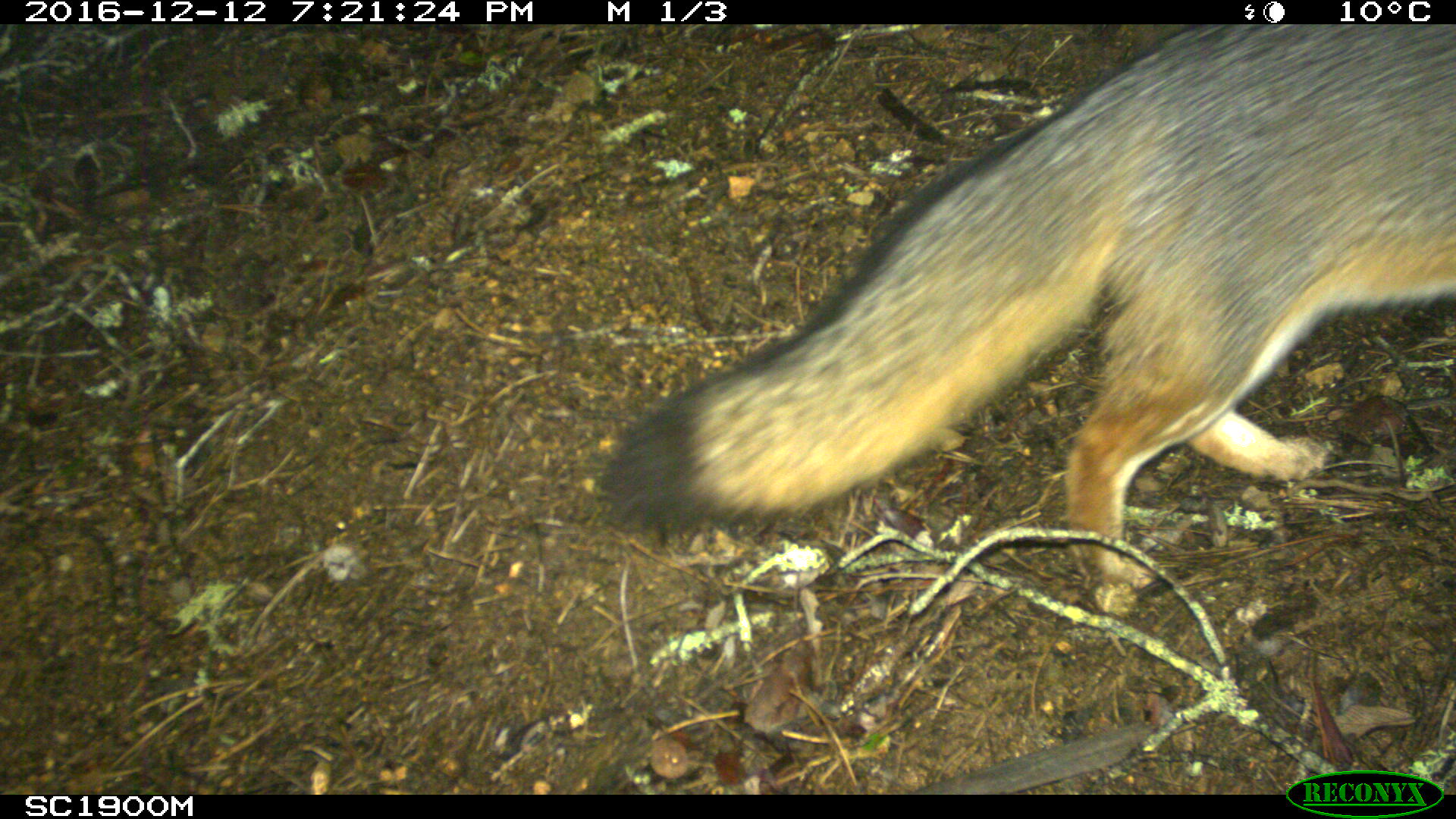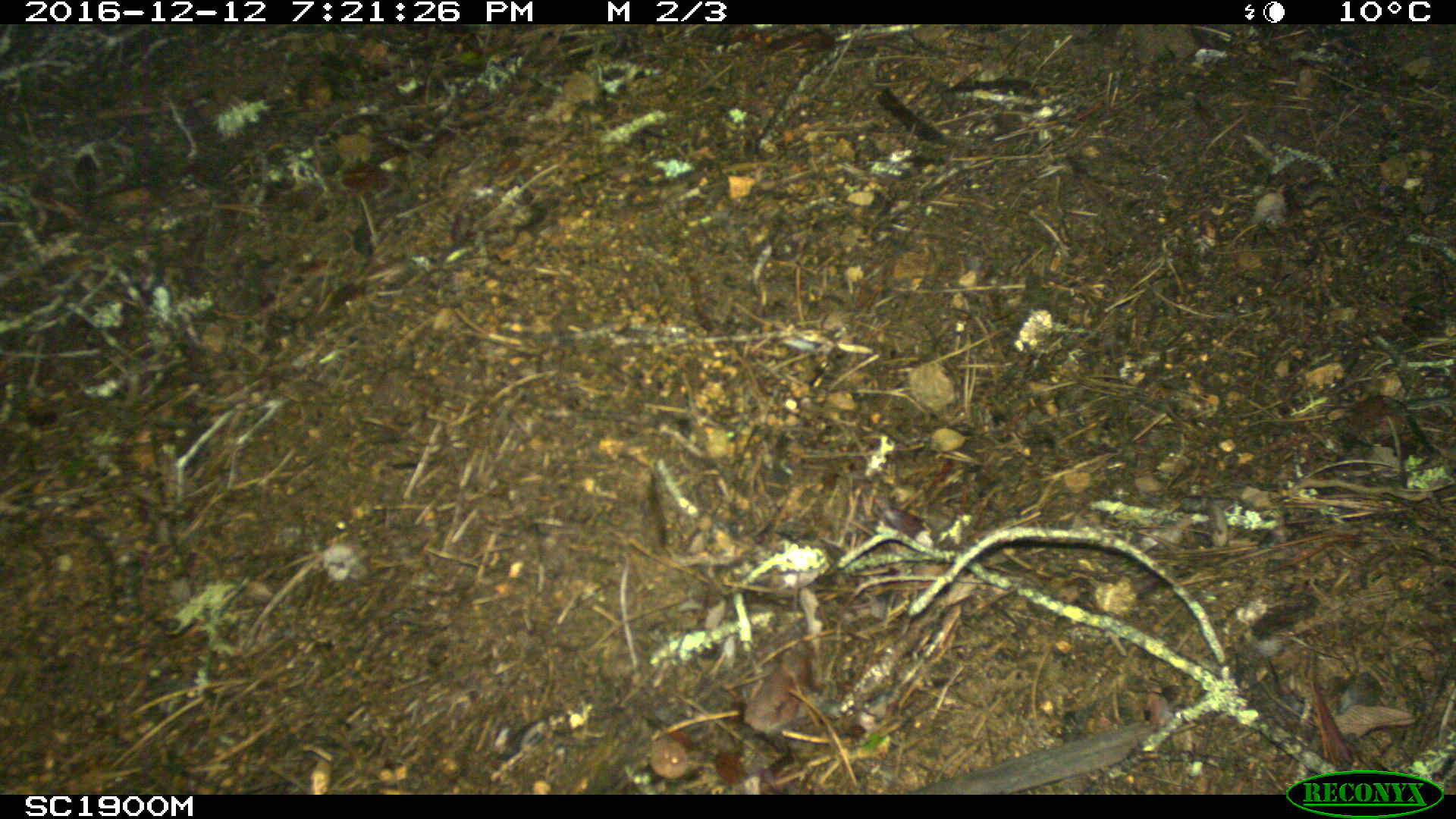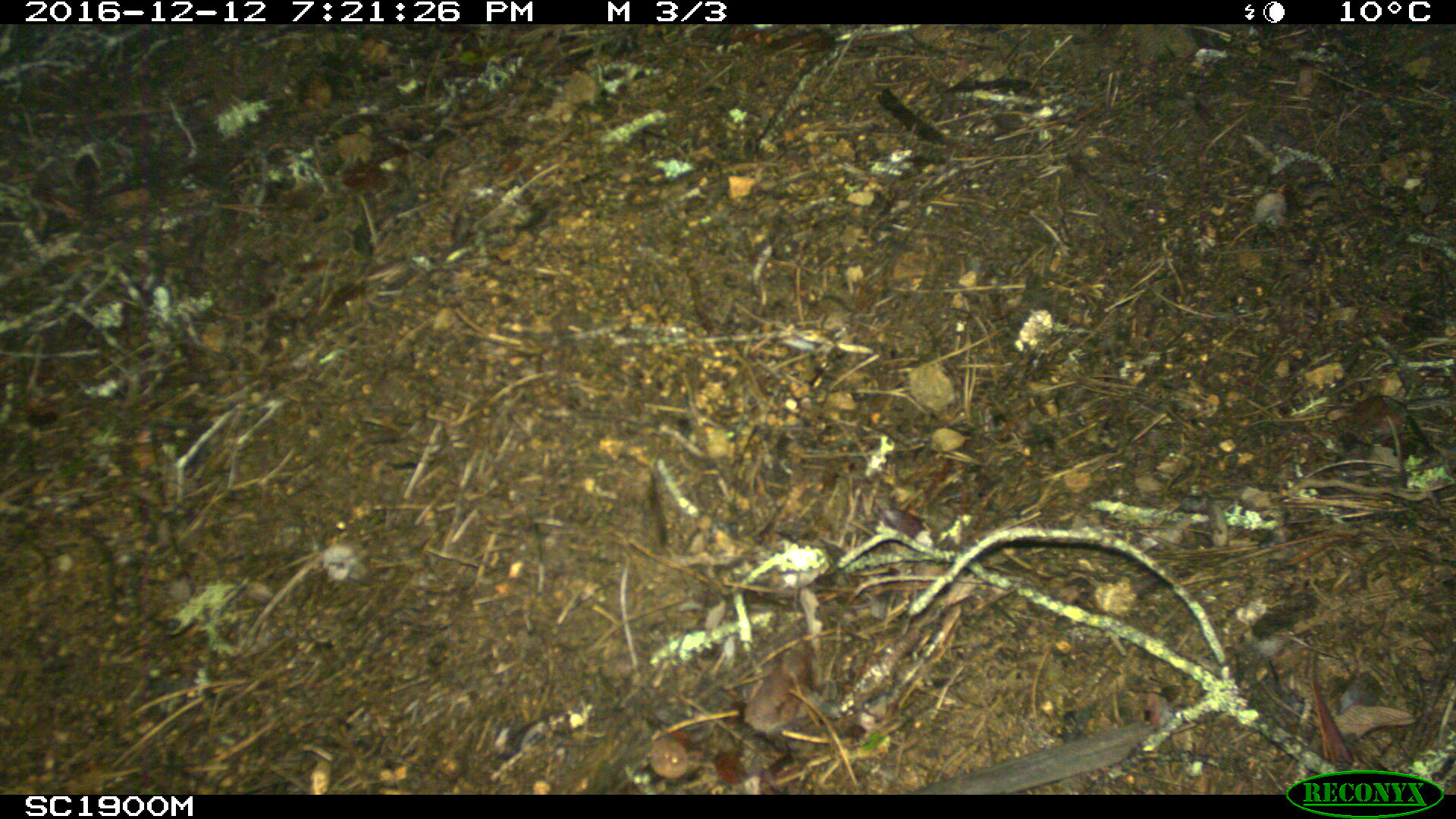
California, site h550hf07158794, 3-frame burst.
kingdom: Animalia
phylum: Chordata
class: Mammalia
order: Carnivora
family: Canidae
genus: Urocyon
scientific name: Urocyon littoralis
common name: island fox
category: fox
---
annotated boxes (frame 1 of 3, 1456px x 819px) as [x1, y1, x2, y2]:
fox: [599, 24, 1455, 598]